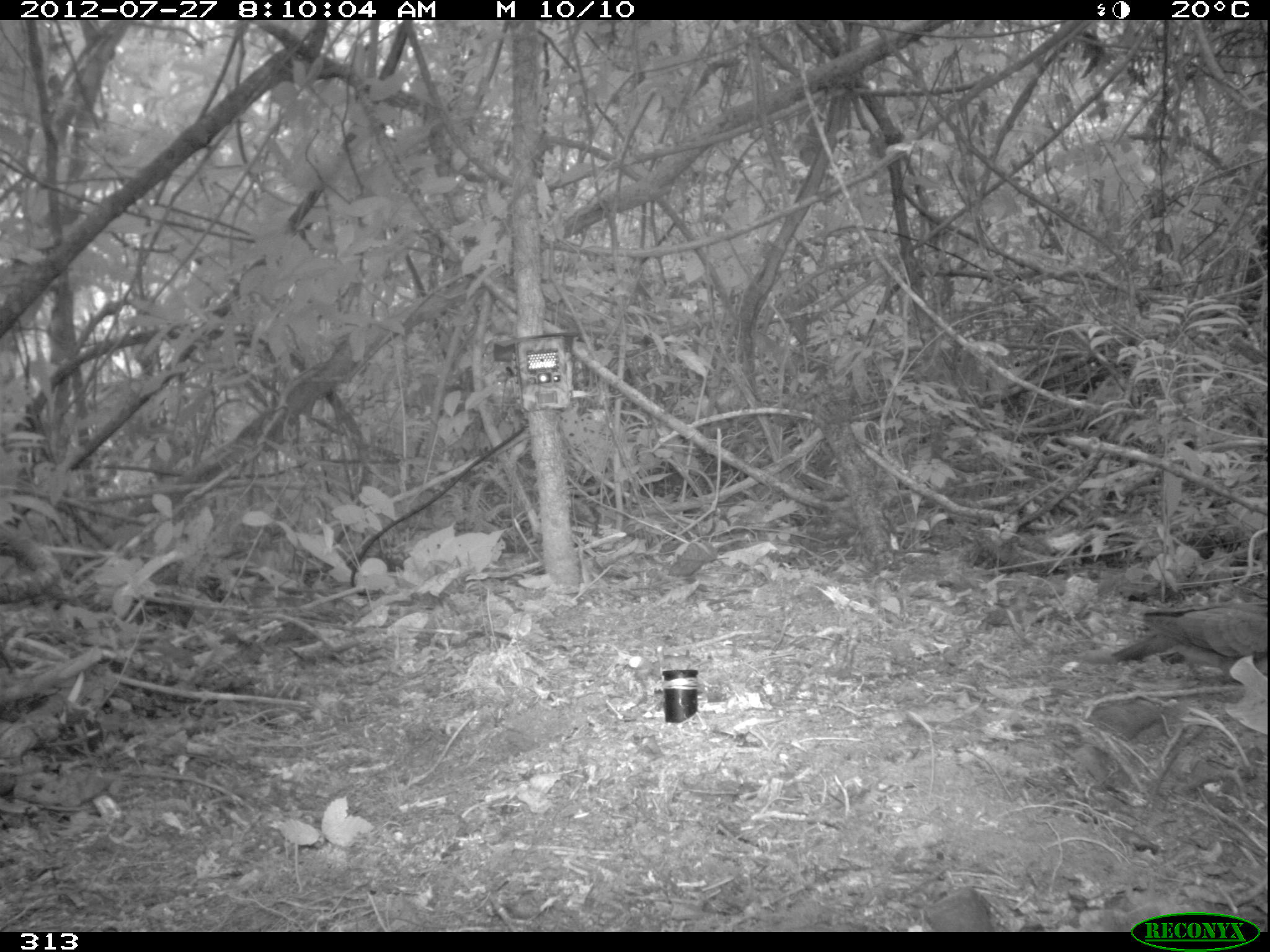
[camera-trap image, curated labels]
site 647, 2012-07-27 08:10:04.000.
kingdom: Animalia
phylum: Chordata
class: Aves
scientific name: Aves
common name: bird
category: unknown bird